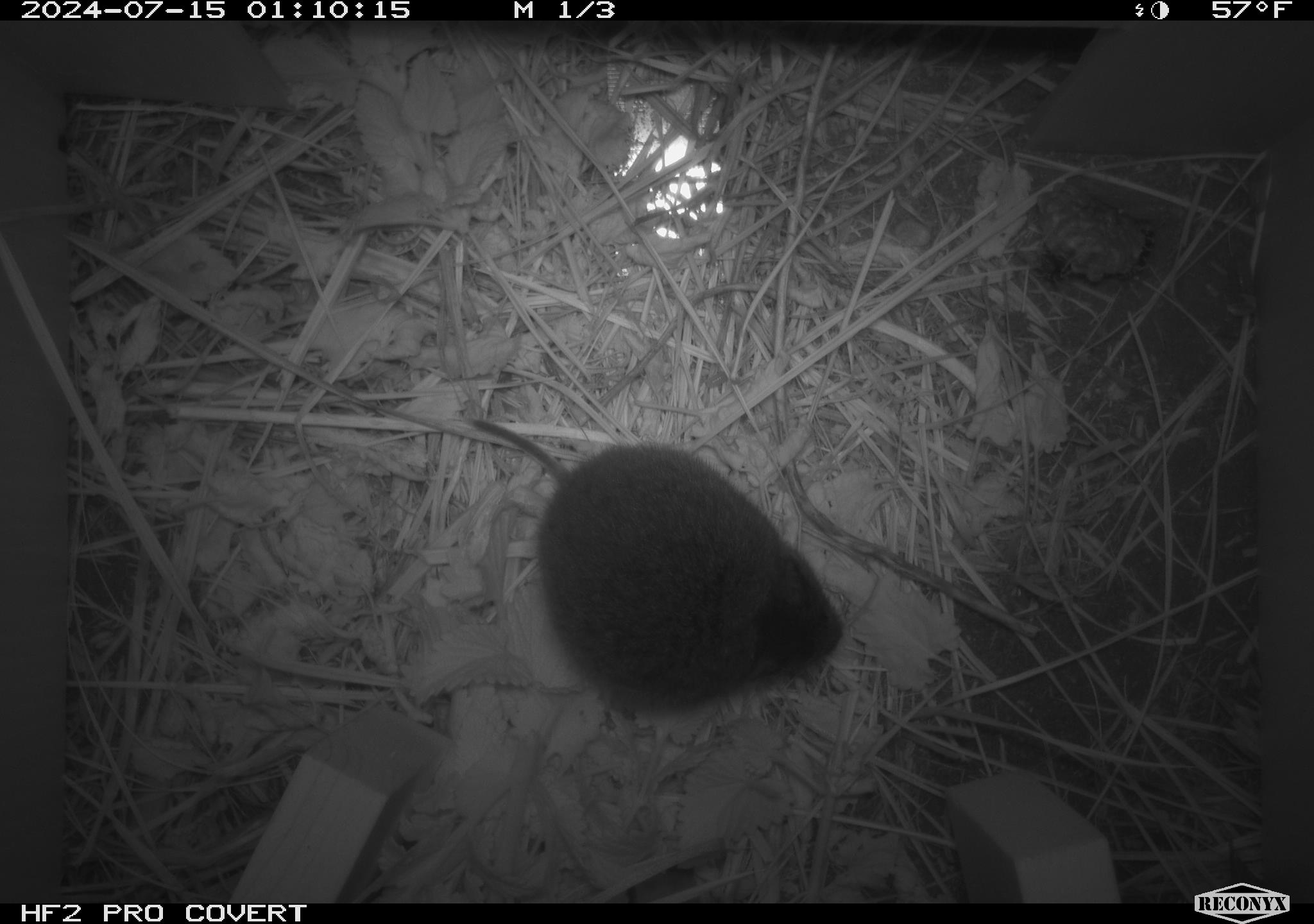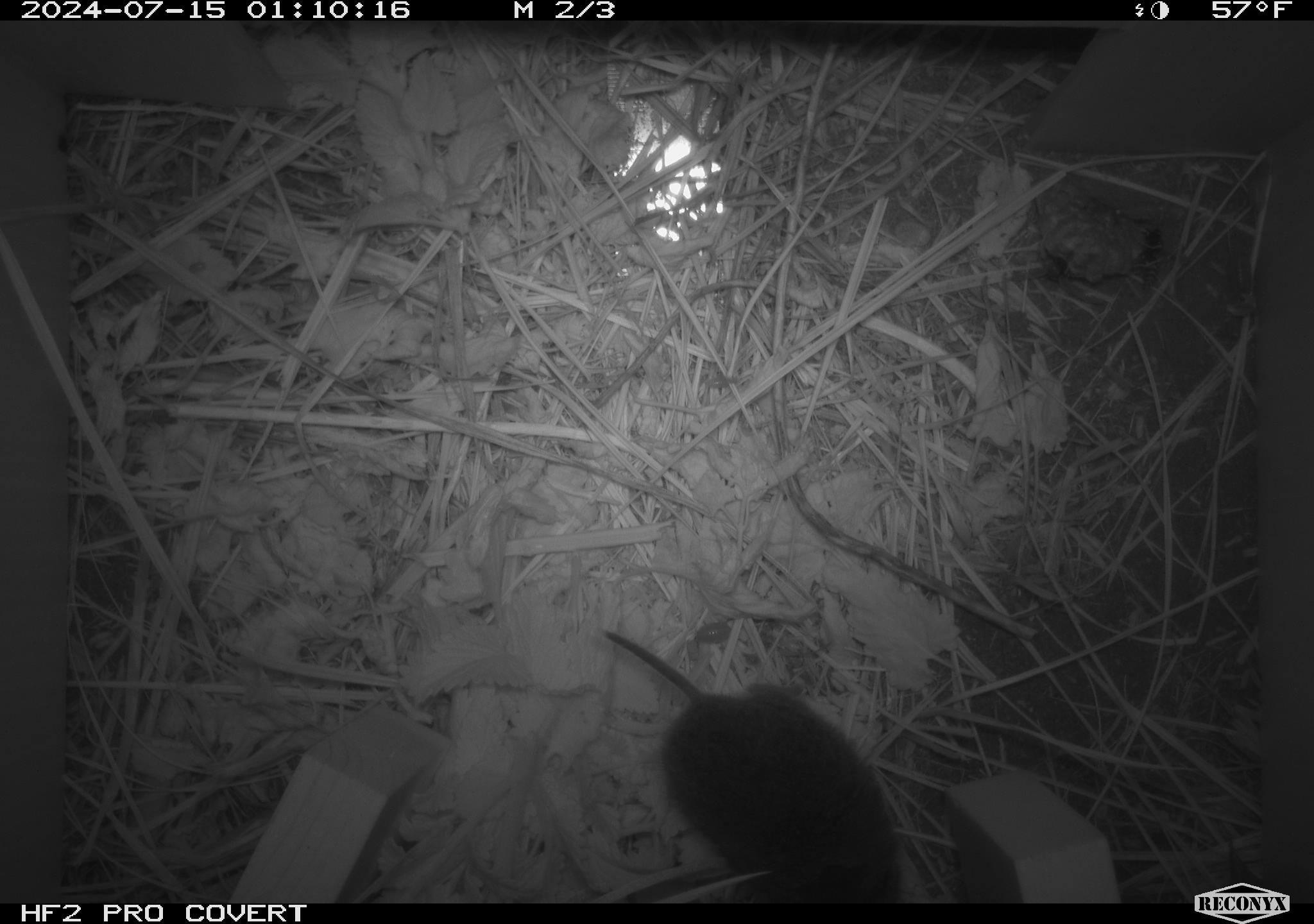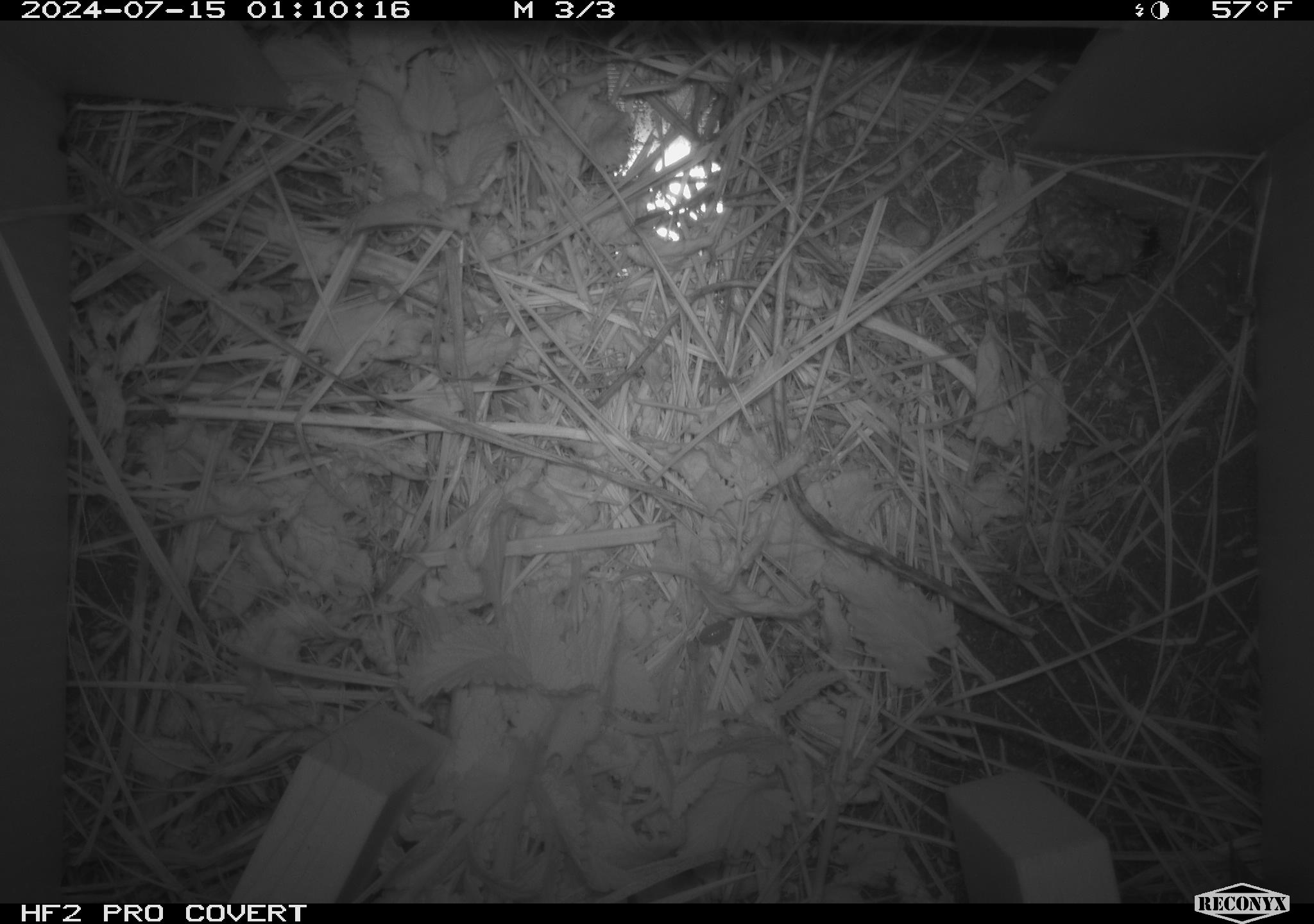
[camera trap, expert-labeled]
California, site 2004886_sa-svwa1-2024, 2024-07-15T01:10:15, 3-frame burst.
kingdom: Animalia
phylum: Arthropoda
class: Insecta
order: Hymenoptera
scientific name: Hymenoptera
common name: ants, bees, wasps, and sawflies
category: hymenoptera order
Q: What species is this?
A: Hymenoptera order (ants, bees, wasps, and sawflies) (Hymenoptera).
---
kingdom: Animalia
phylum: Chordata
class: Mammalia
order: Rodentia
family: Cricetidae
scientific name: Arvicolinae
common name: voles, lemmings, and muskrats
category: arvicolinae subfamily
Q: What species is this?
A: Arvicolinae subfamily (voles, lemmings, and muskrats) (Arvicolinae).